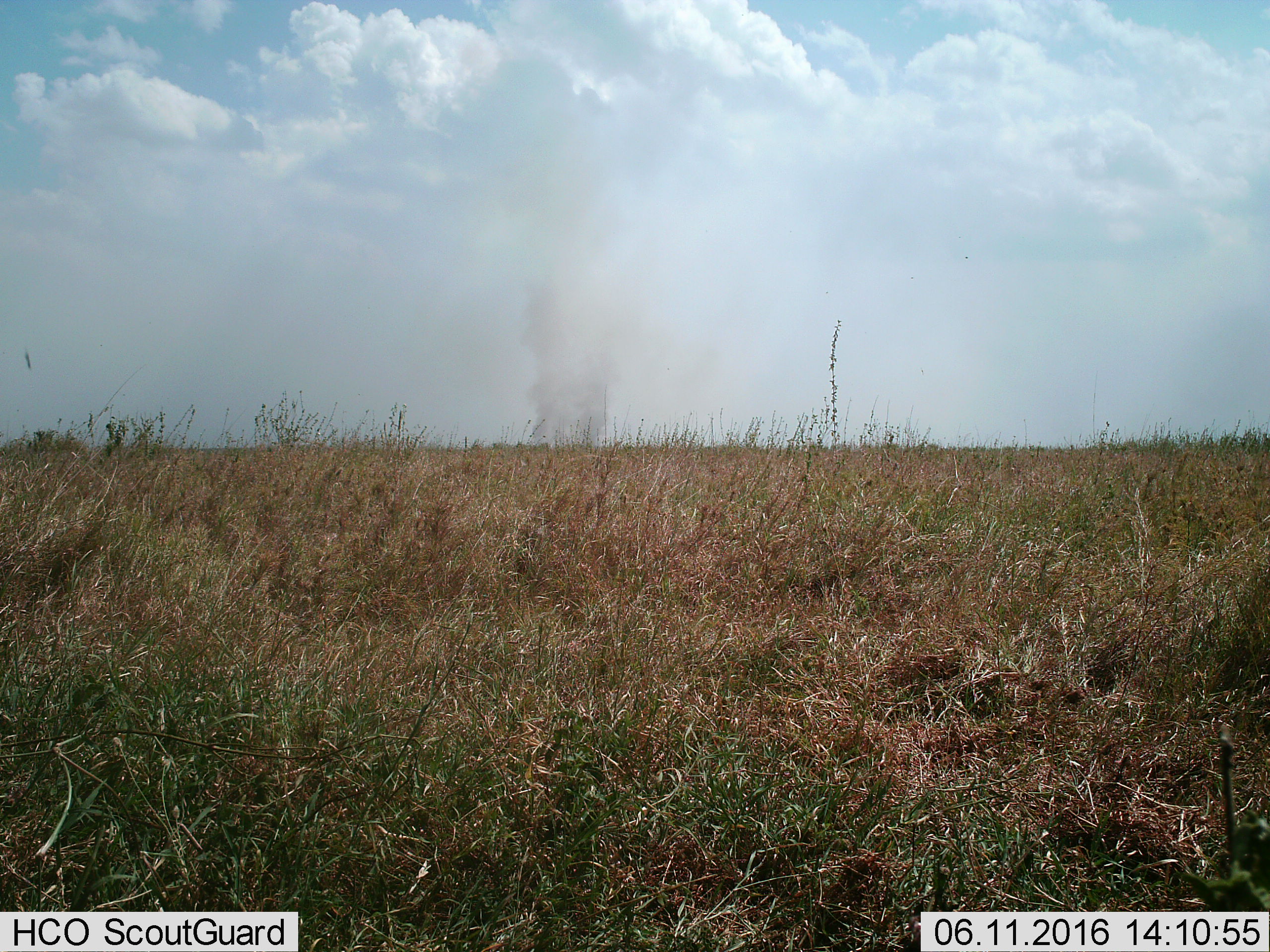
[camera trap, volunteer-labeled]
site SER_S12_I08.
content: unidentified animal